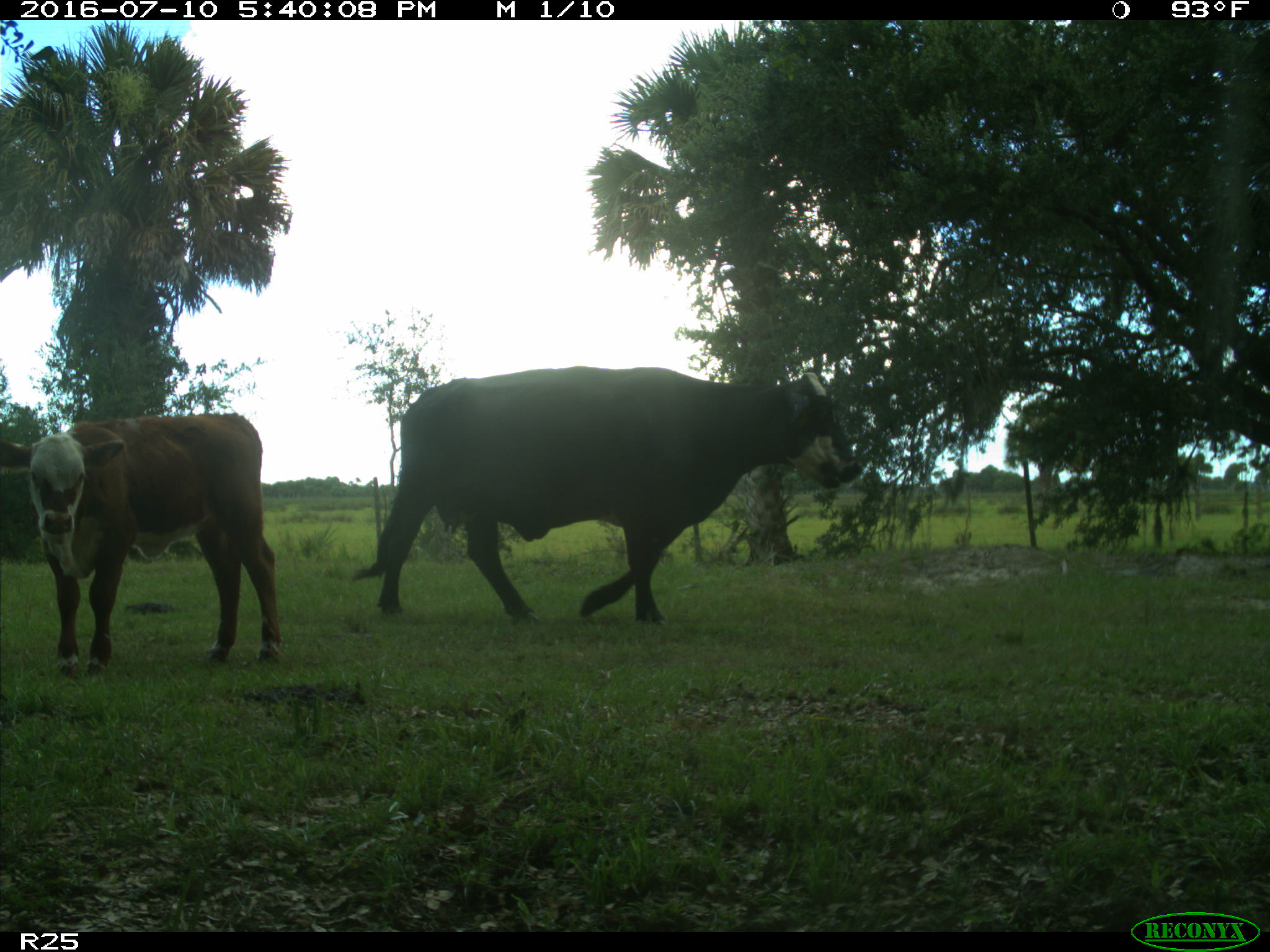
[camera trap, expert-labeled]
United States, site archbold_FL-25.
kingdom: Animalia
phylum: Chordata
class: Mammalia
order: Artiodactyla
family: Bovidae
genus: Bos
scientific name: Bos taurus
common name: domestic cow